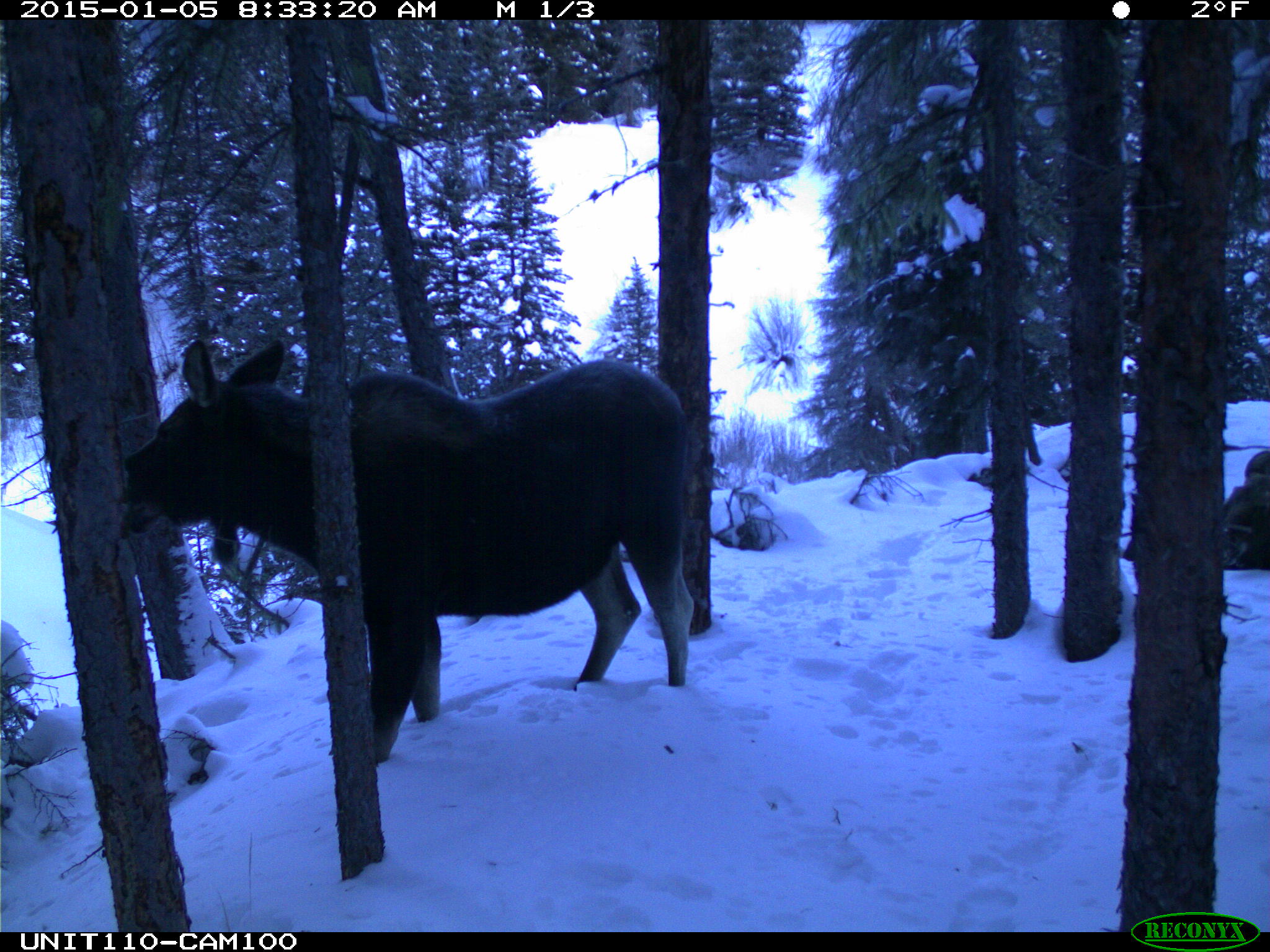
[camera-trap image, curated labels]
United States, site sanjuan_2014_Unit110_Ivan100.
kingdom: Animalia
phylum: Chordata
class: Mammalia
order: Artiodactyla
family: Cervidae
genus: Alces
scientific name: Alces alces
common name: moose